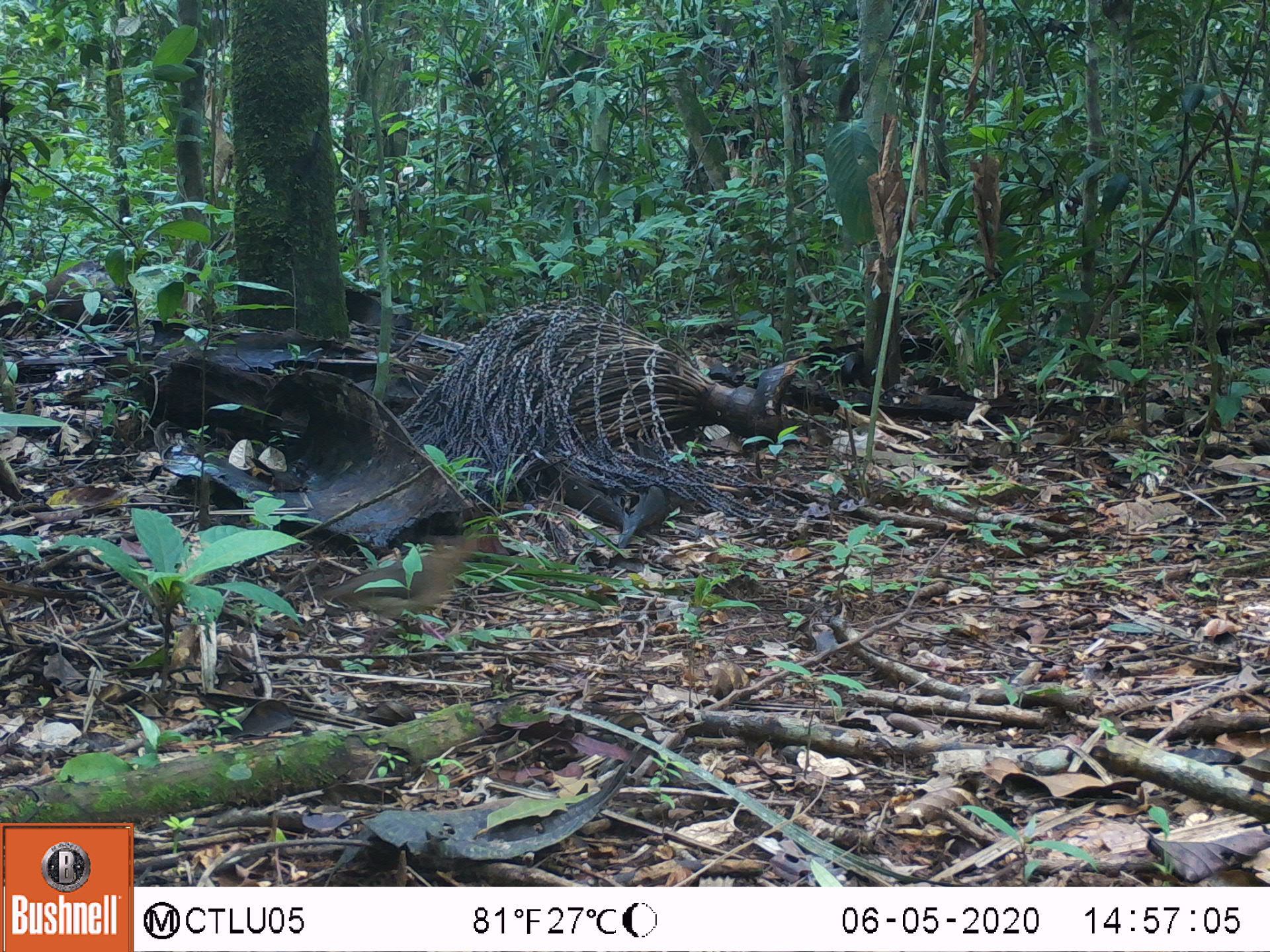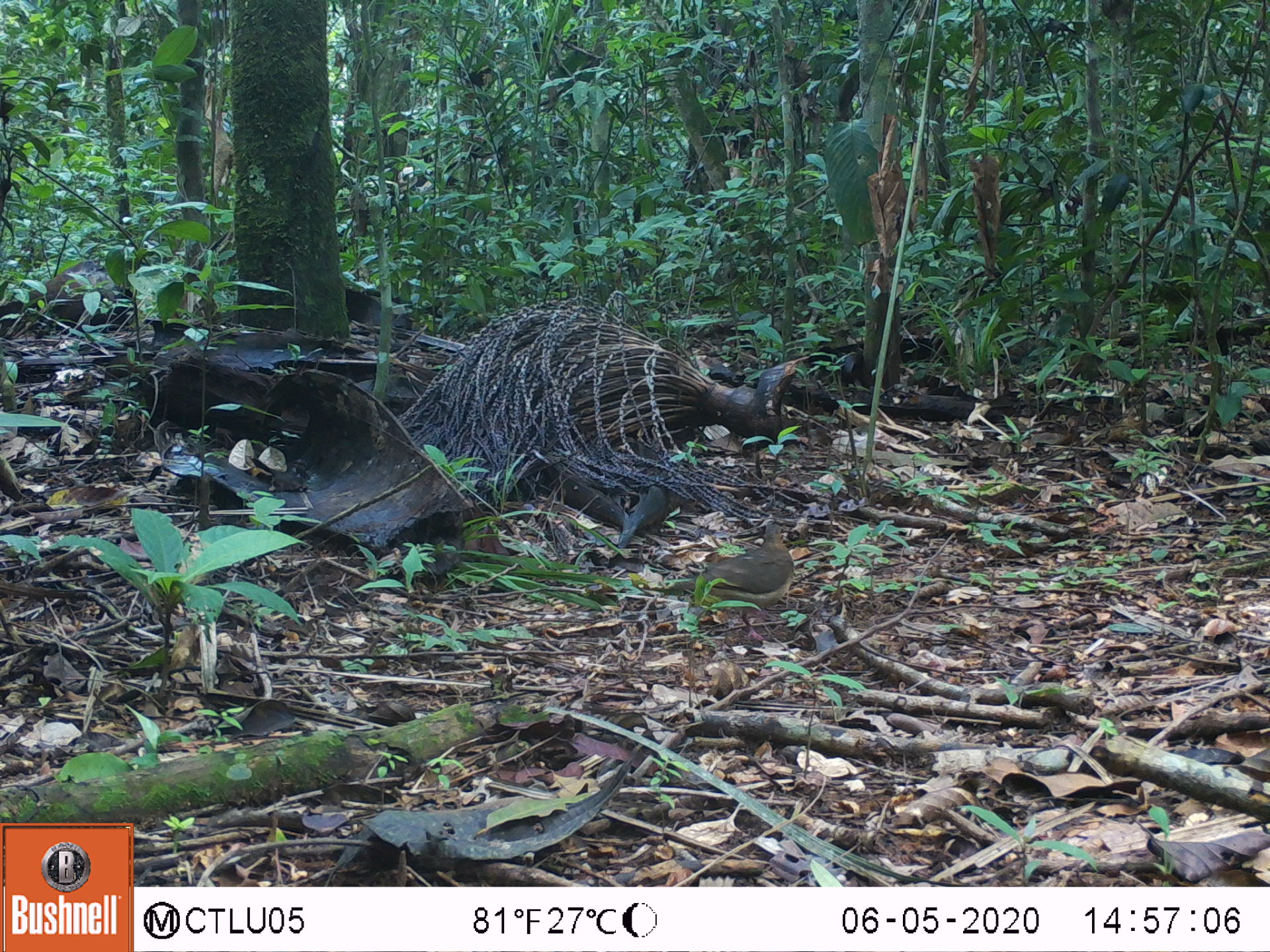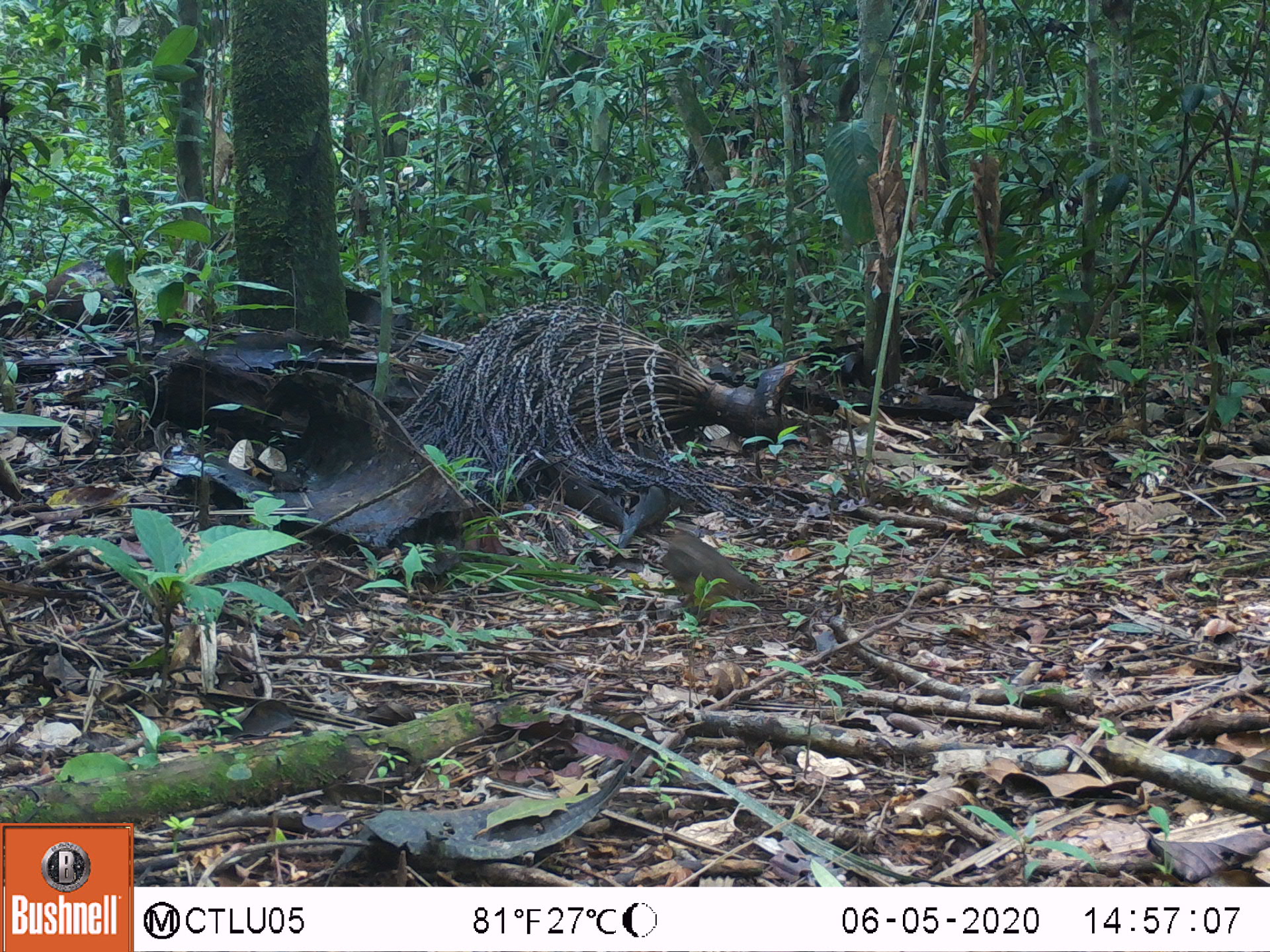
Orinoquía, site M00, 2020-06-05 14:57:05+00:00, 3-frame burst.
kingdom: Animalia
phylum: Chordata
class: Aves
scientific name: Aves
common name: bird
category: unknown bird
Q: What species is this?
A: Unknown bird (bird) (Aves).